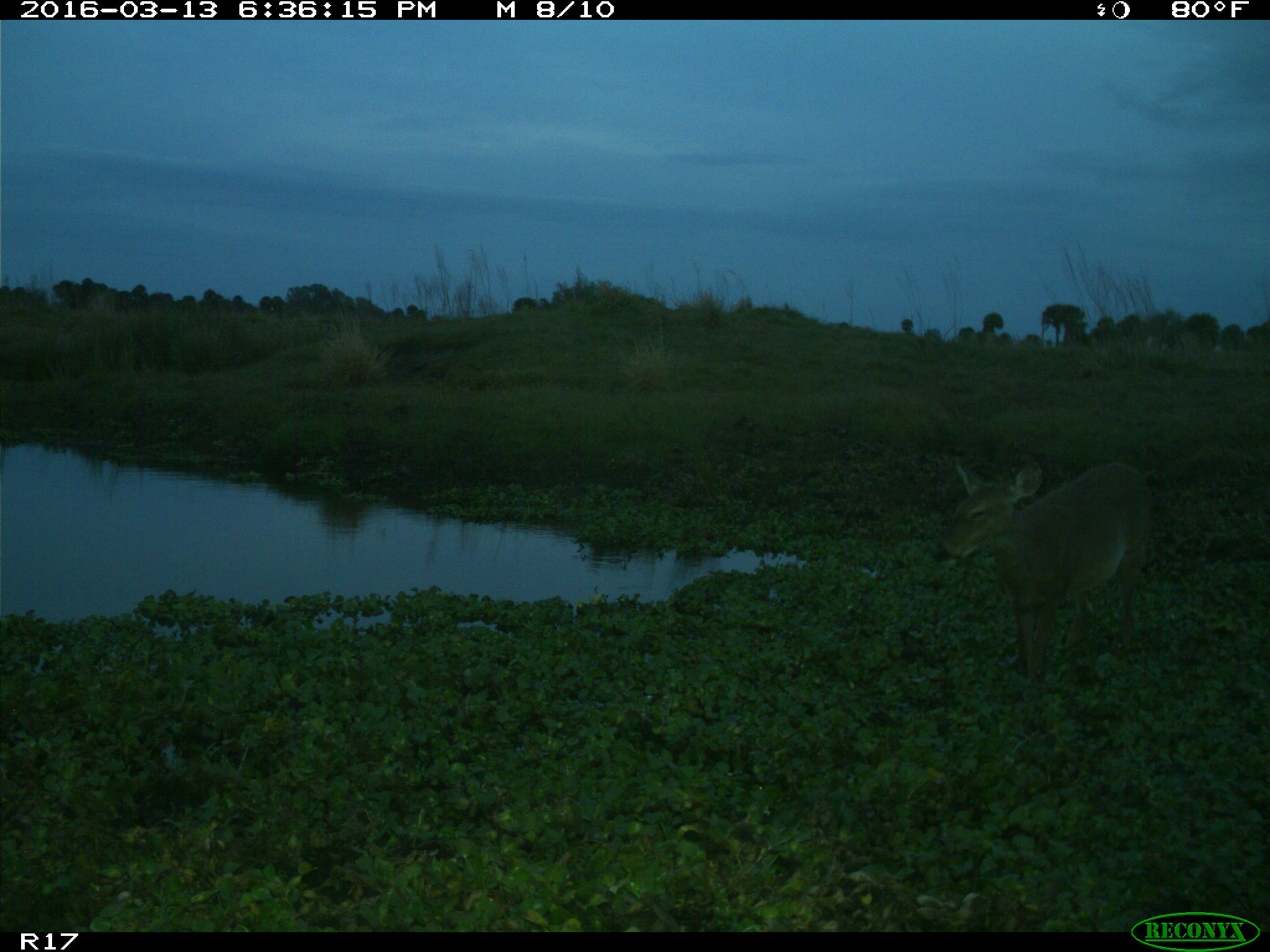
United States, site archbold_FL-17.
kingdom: Animalia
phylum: Chordata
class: Mammalia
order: Artiodactyla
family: Cervidae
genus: Odocoileus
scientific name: Odocoileus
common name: deer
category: unidentified deer